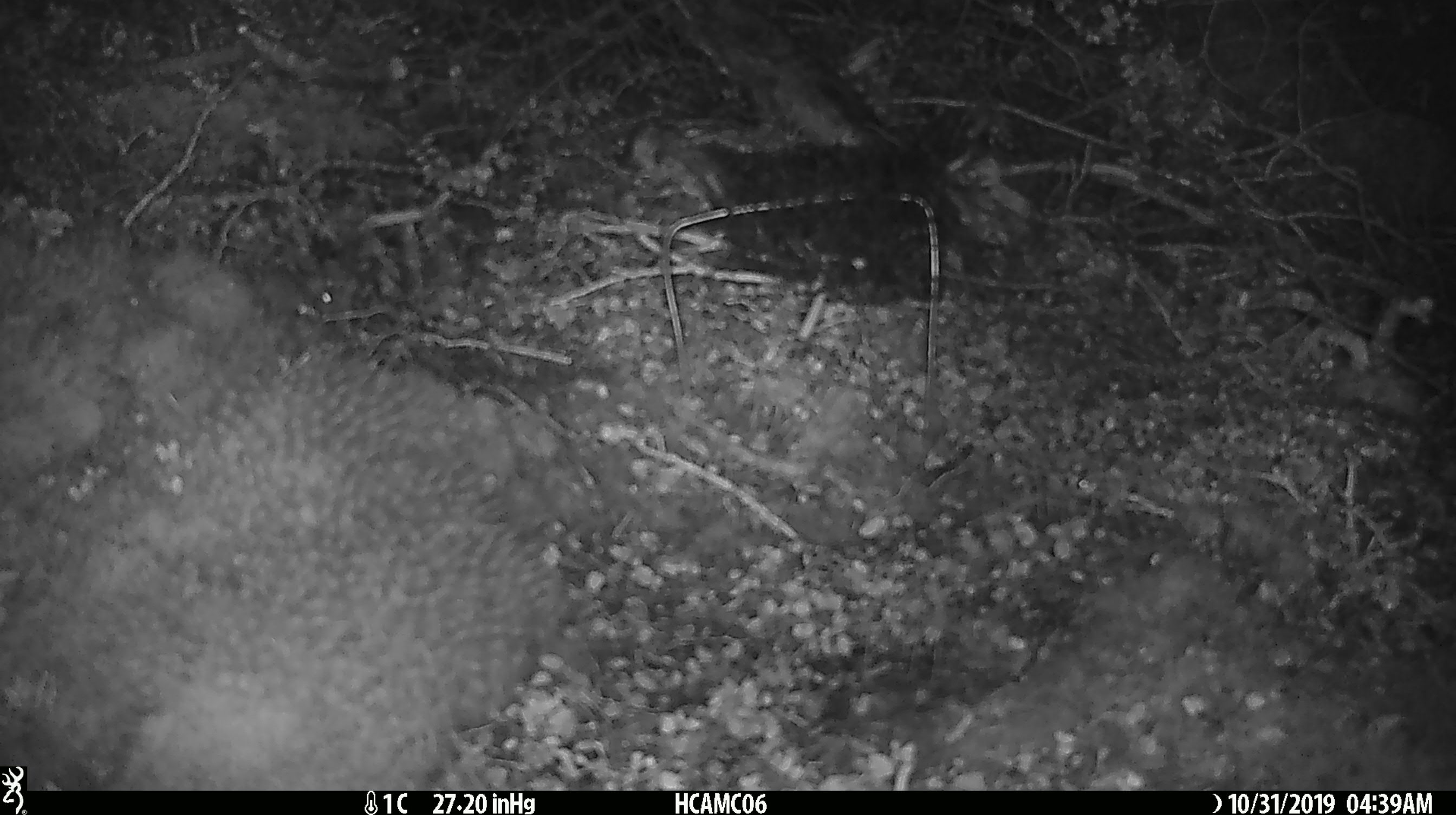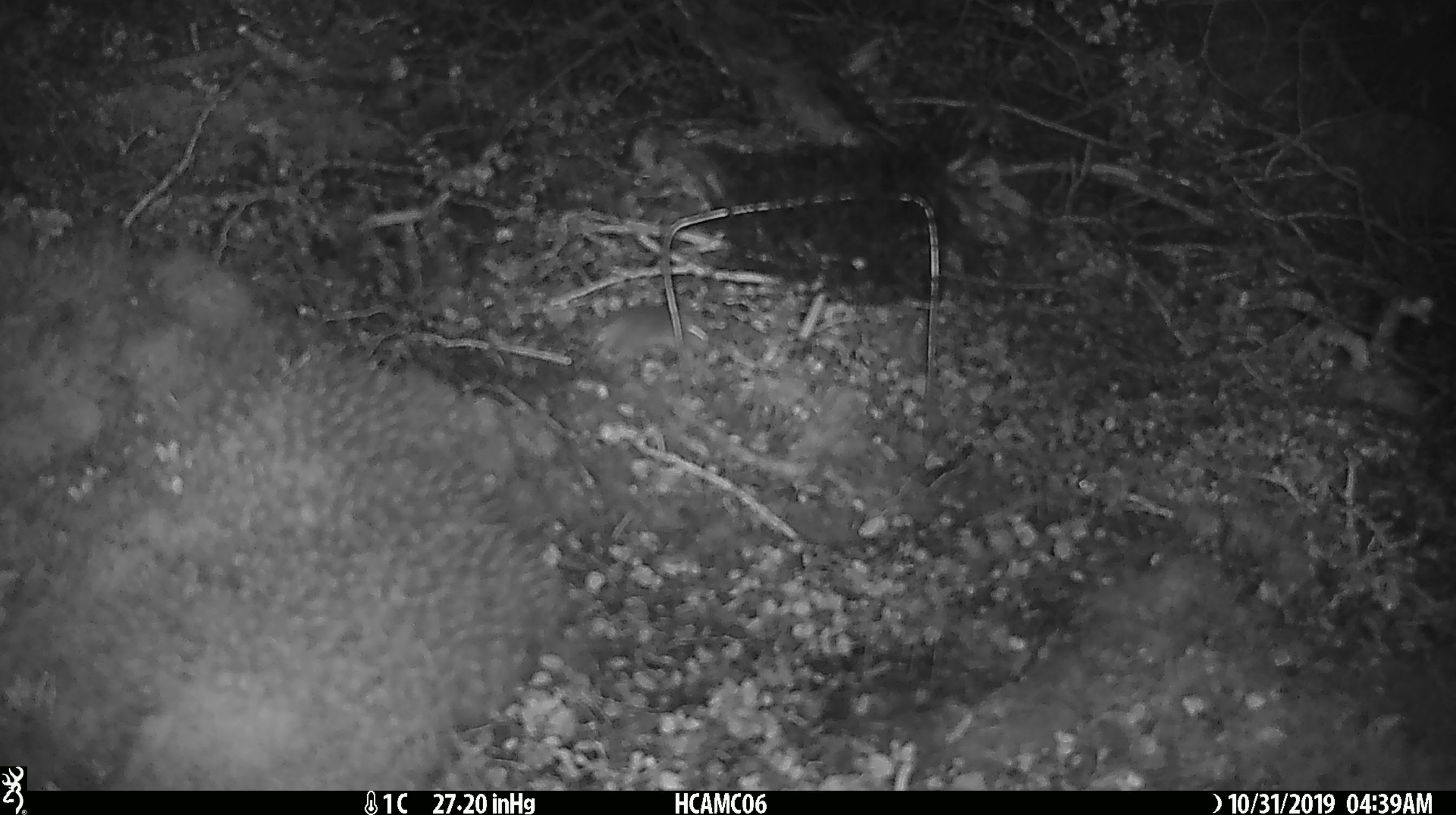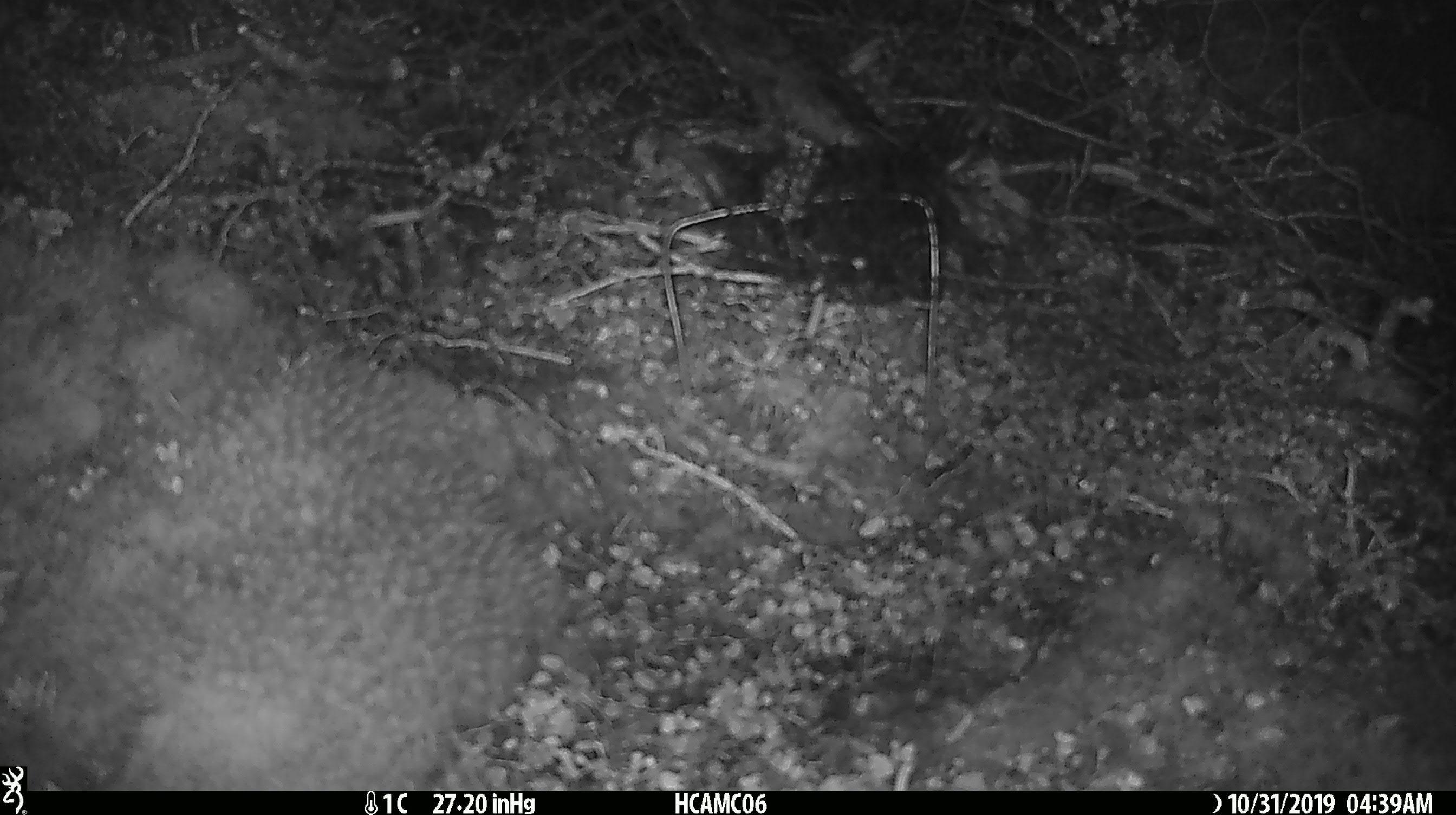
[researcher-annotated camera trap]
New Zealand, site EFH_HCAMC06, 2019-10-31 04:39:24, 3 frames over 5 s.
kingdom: Animalia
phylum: Chordata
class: Mammalia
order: Rodentia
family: Muridae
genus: Mus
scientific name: Mus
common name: mouse